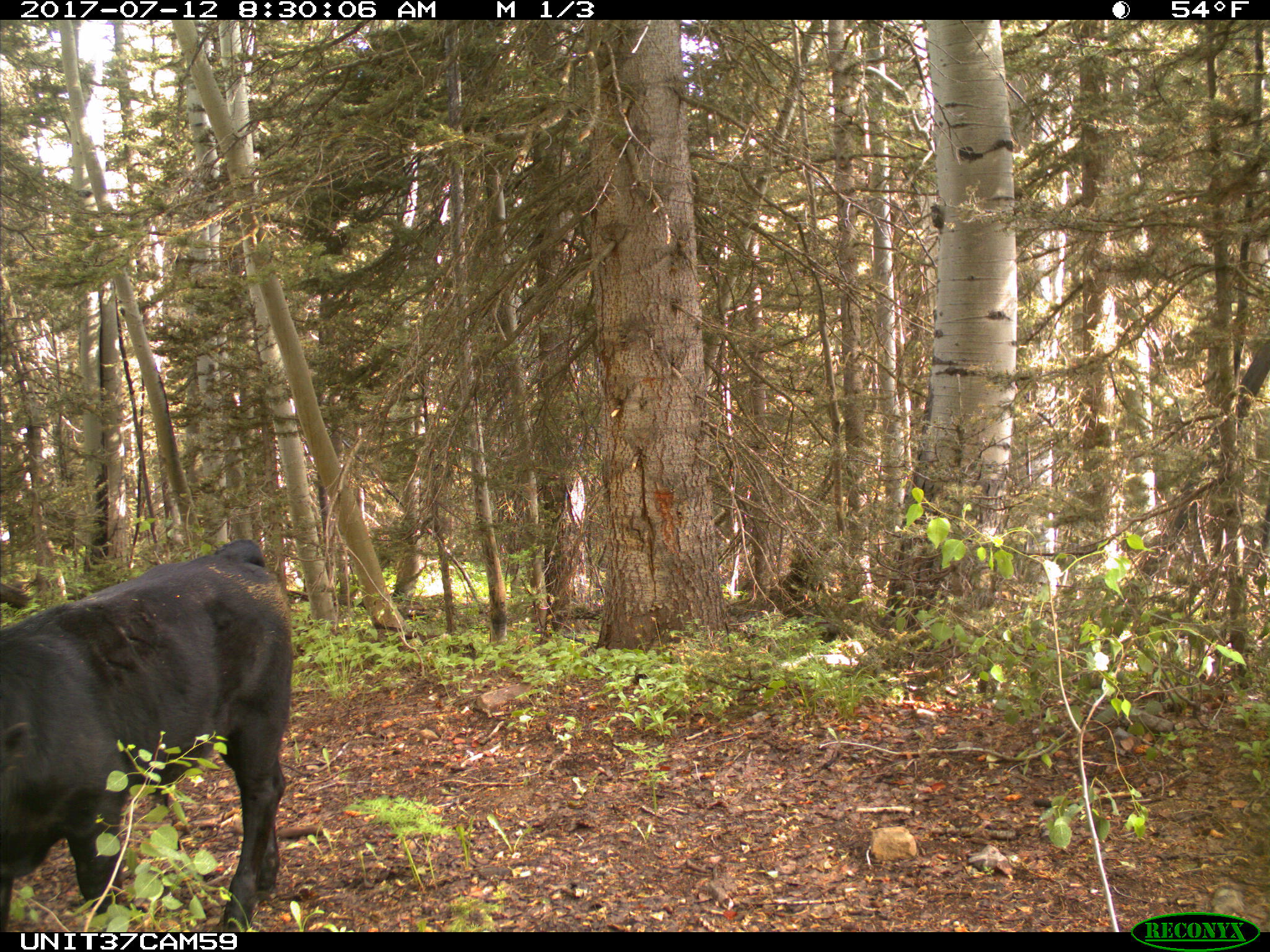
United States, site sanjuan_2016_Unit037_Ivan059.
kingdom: Animalia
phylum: Chordata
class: Mammalia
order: Artiodactyla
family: Bovidae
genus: Bos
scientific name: Bos taurus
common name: domestic cow